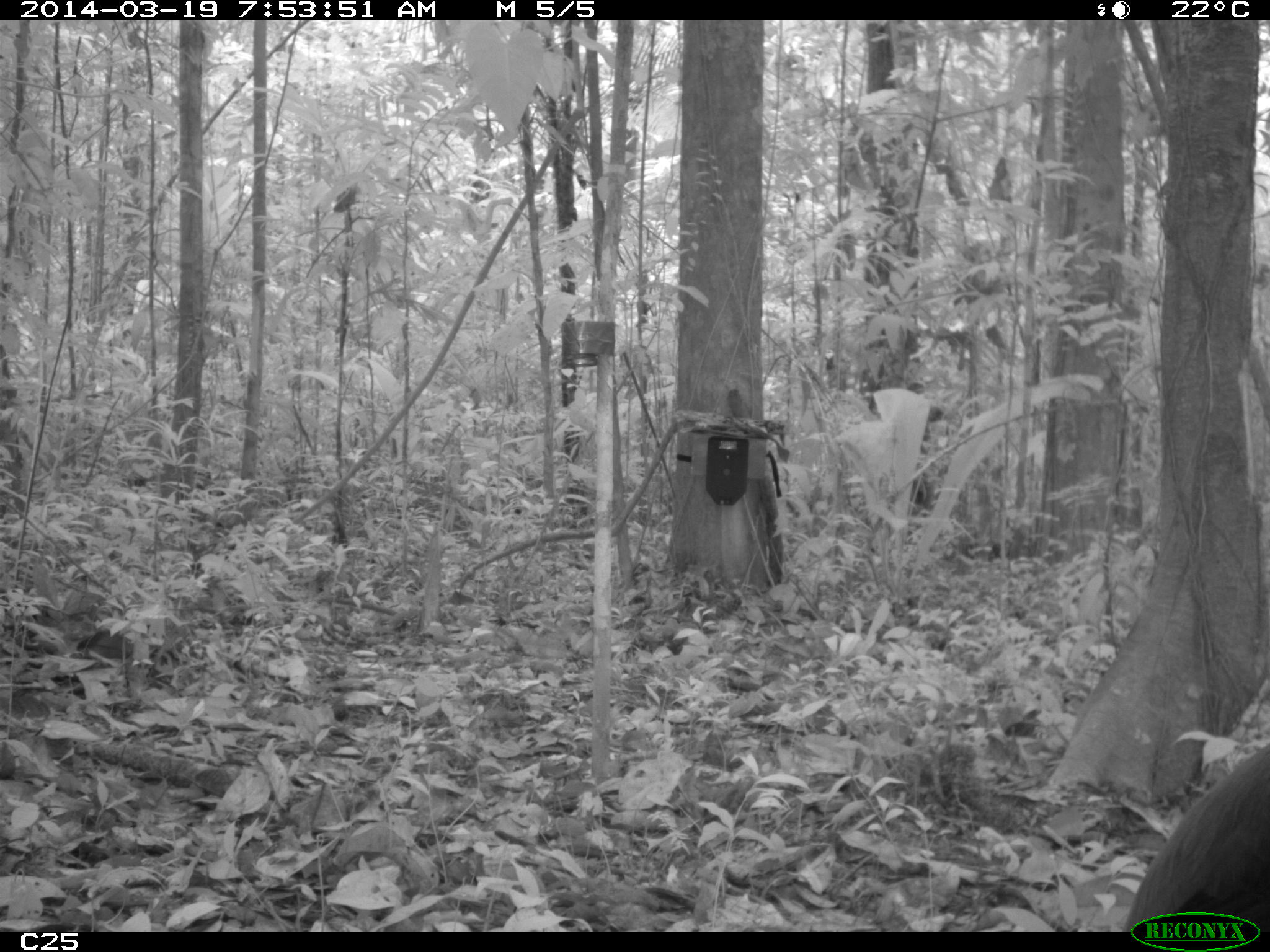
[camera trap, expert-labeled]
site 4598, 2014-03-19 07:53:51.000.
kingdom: Animalia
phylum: Chordata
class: Aves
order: Gruiformes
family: Psophiidae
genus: Psophia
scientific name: Psophia crepitans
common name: gray-winged trumpeter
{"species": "Psophia crepitans (gray-winged trumpeter)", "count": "6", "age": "adult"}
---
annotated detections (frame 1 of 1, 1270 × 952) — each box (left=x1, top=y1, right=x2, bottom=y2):
psophia crepitans: (left=1122, top=749, right=1268, bottom=931)